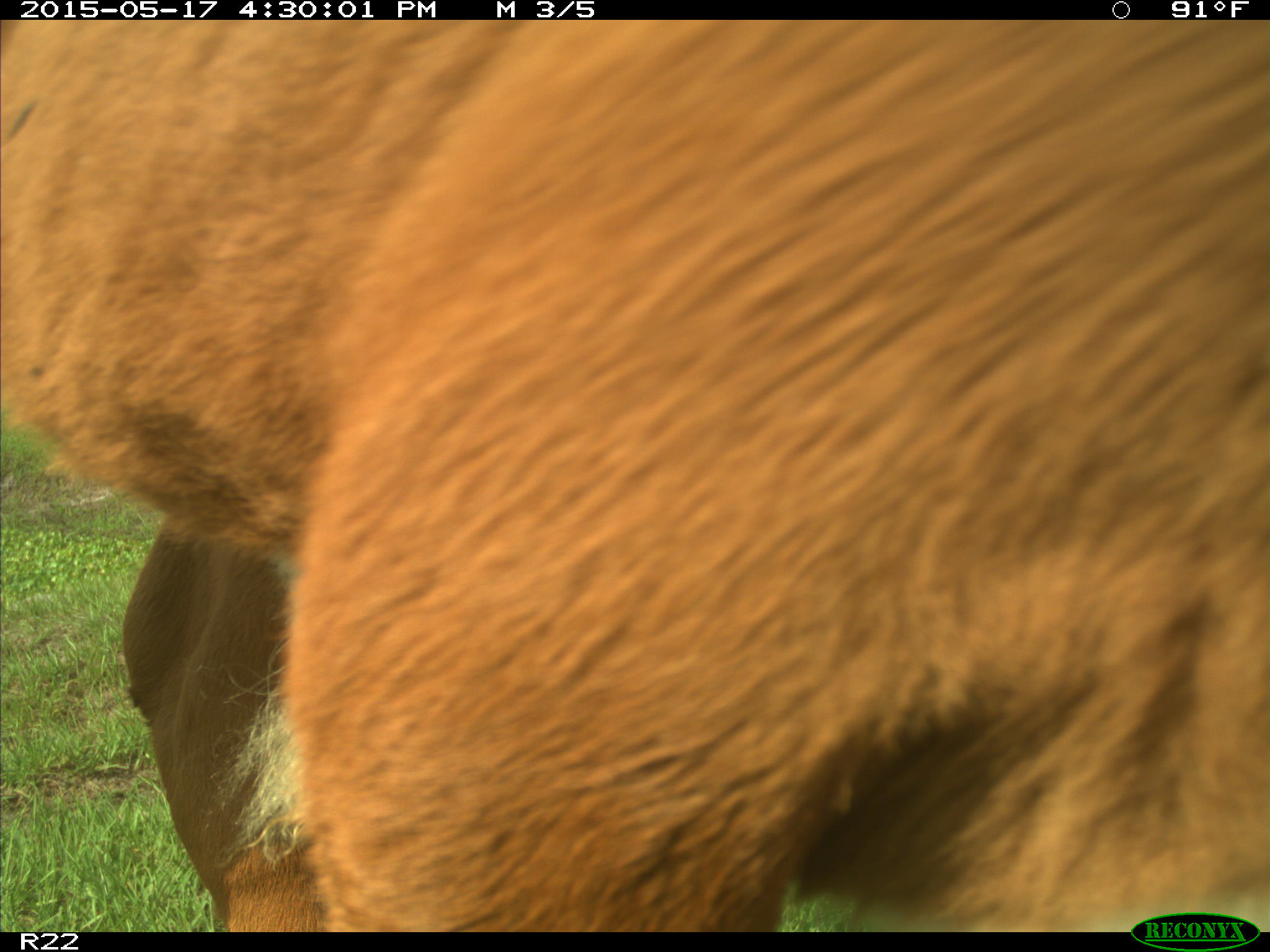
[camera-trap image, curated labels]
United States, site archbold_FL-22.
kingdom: Animalia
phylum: Chordata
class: Mammalia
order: Artiodactyla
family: Bovidae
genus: Bos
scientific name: Bos taurus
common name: domestic cow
Bos taurus (domestic cow).